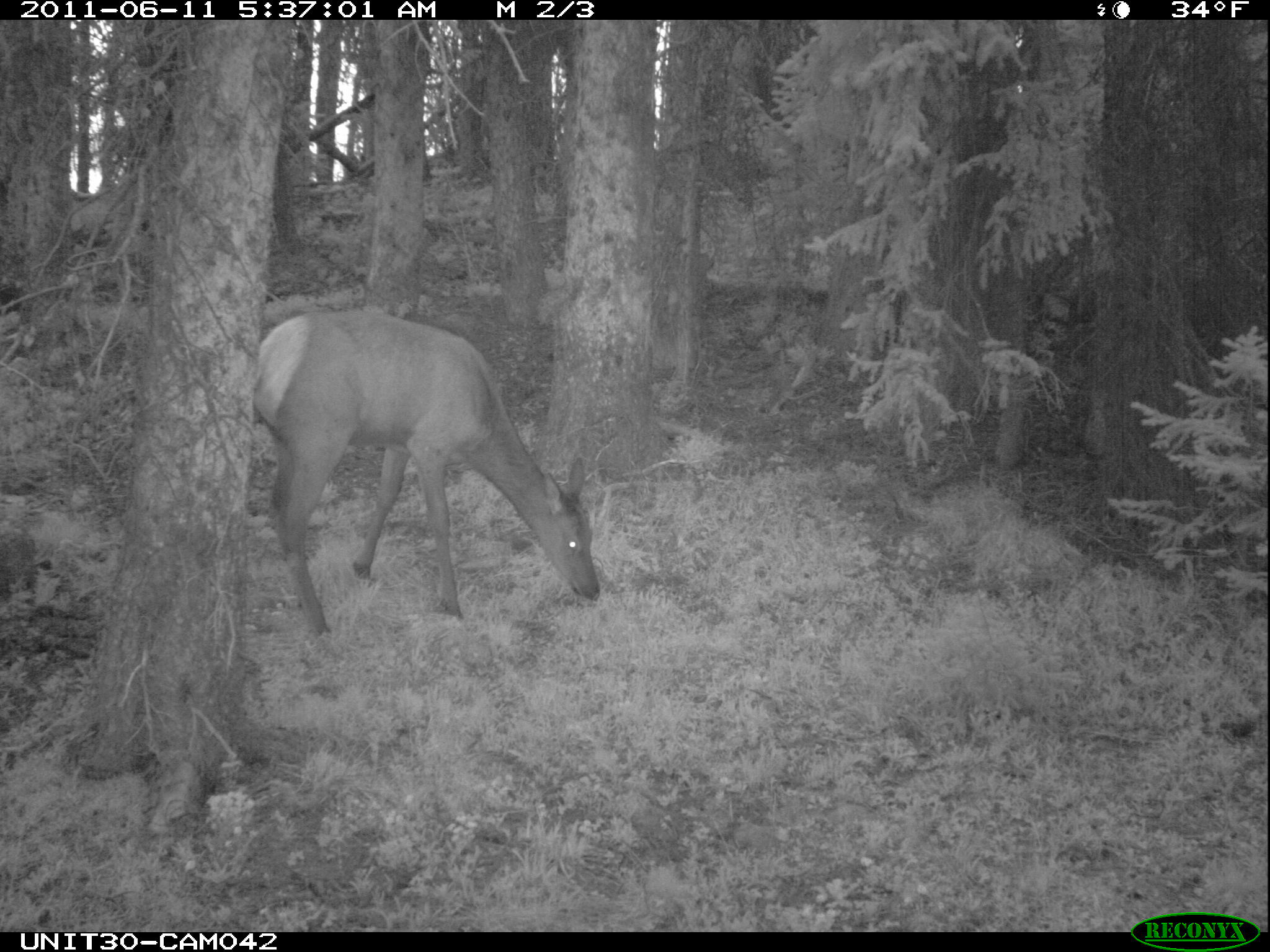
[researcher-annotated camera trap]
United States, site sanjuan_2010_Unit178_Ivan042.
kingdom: Animalia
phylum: Chordata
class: Mammalia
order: Artiodactyla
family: Cervidae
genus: Cervus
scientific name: Cervus elaphus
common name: red deer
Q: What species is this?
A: Cervus elaphus (red deer).